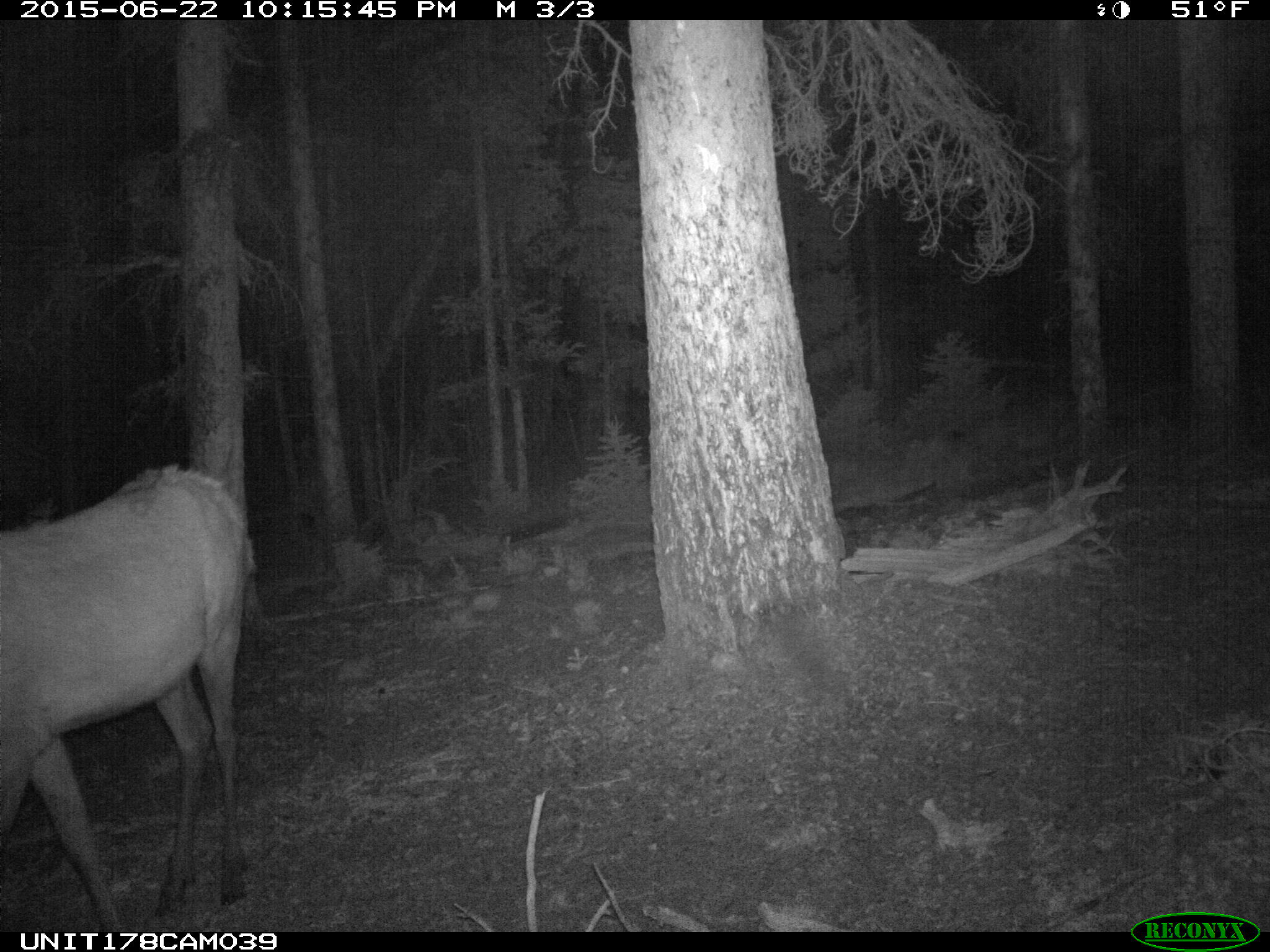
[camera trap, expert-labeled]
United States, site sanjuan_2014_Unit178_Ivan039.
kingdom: Animalia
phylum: Chordata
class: Mammalia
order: Artiodactyla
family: Cervidae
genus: Cervus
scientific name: Cervus elaphus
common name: red deer